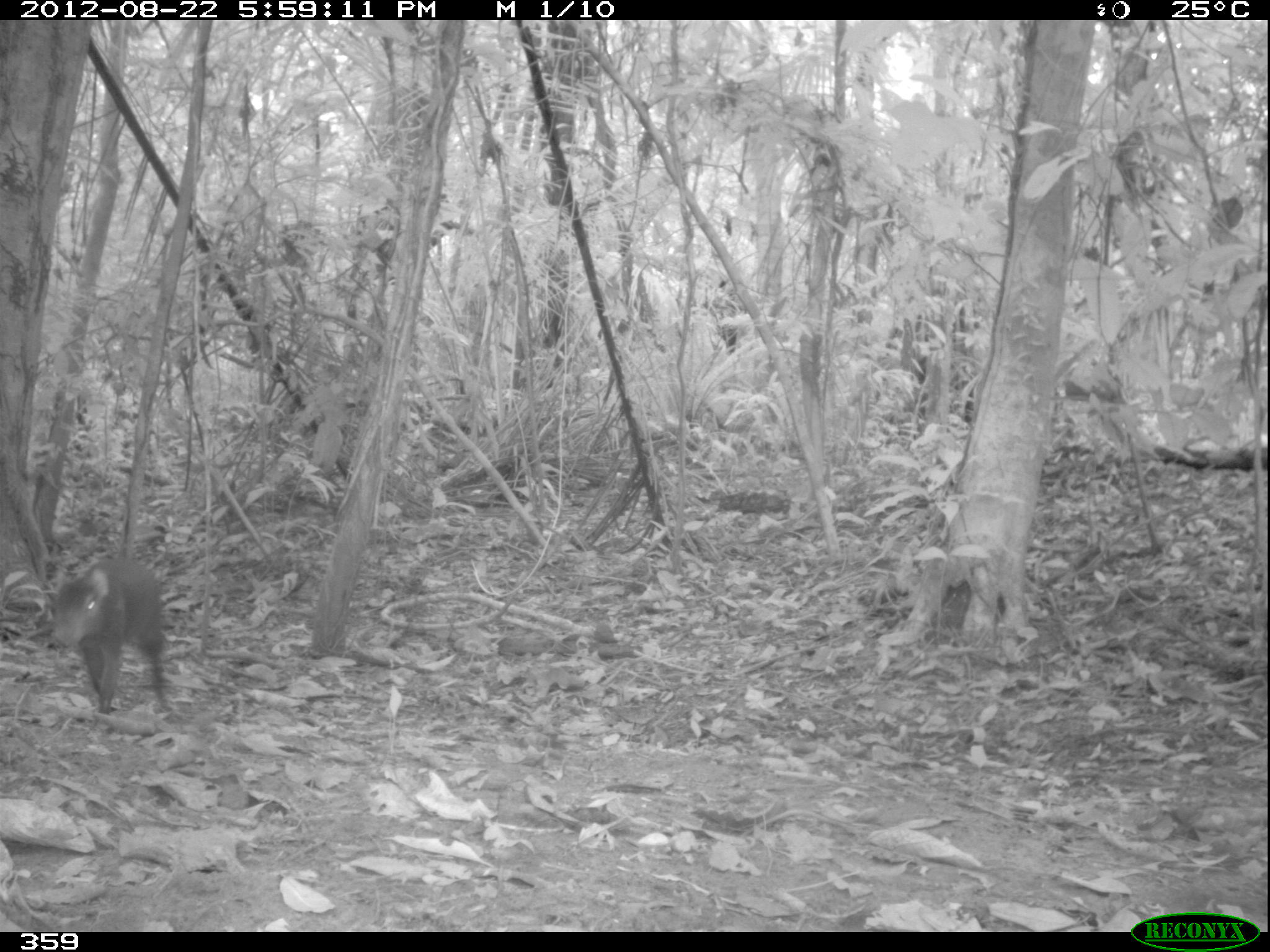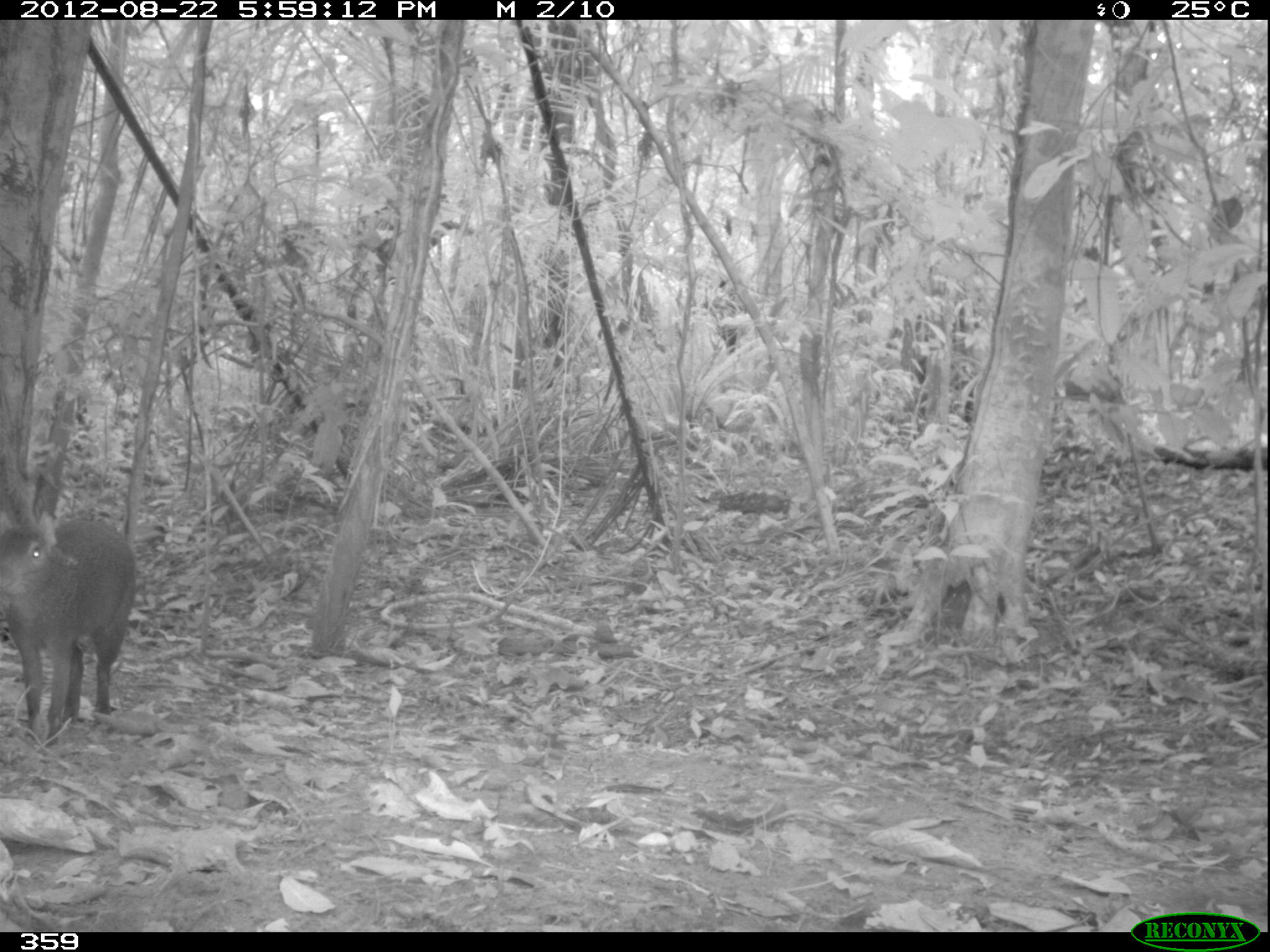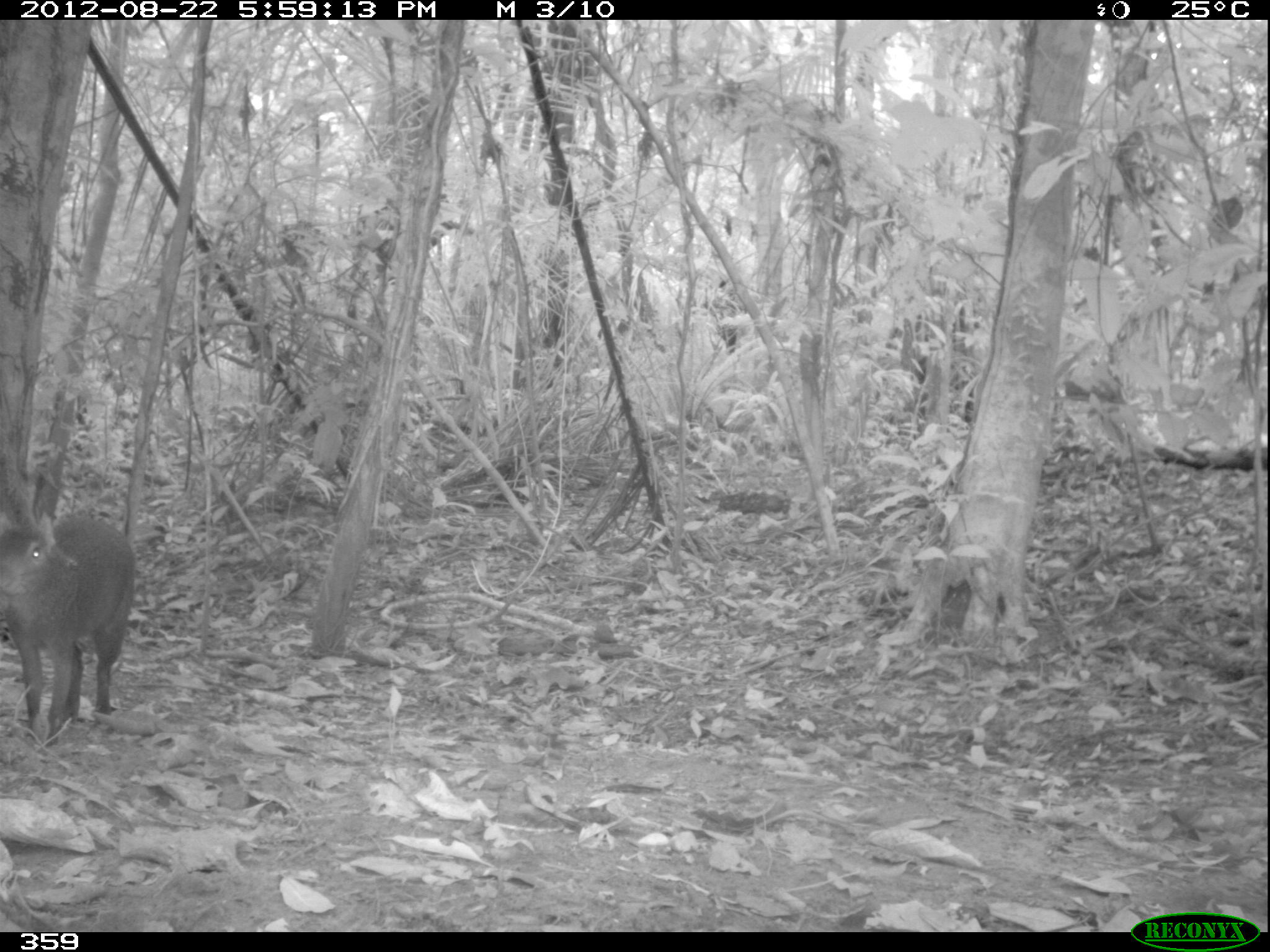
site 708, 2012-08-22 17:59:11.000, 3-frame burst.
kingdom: Animalia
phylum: Chordata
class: Mammalia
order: Rodentia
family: Dasyproctidae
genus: Dasyprocta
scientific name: Dasyprocta punctata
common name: central american agouti